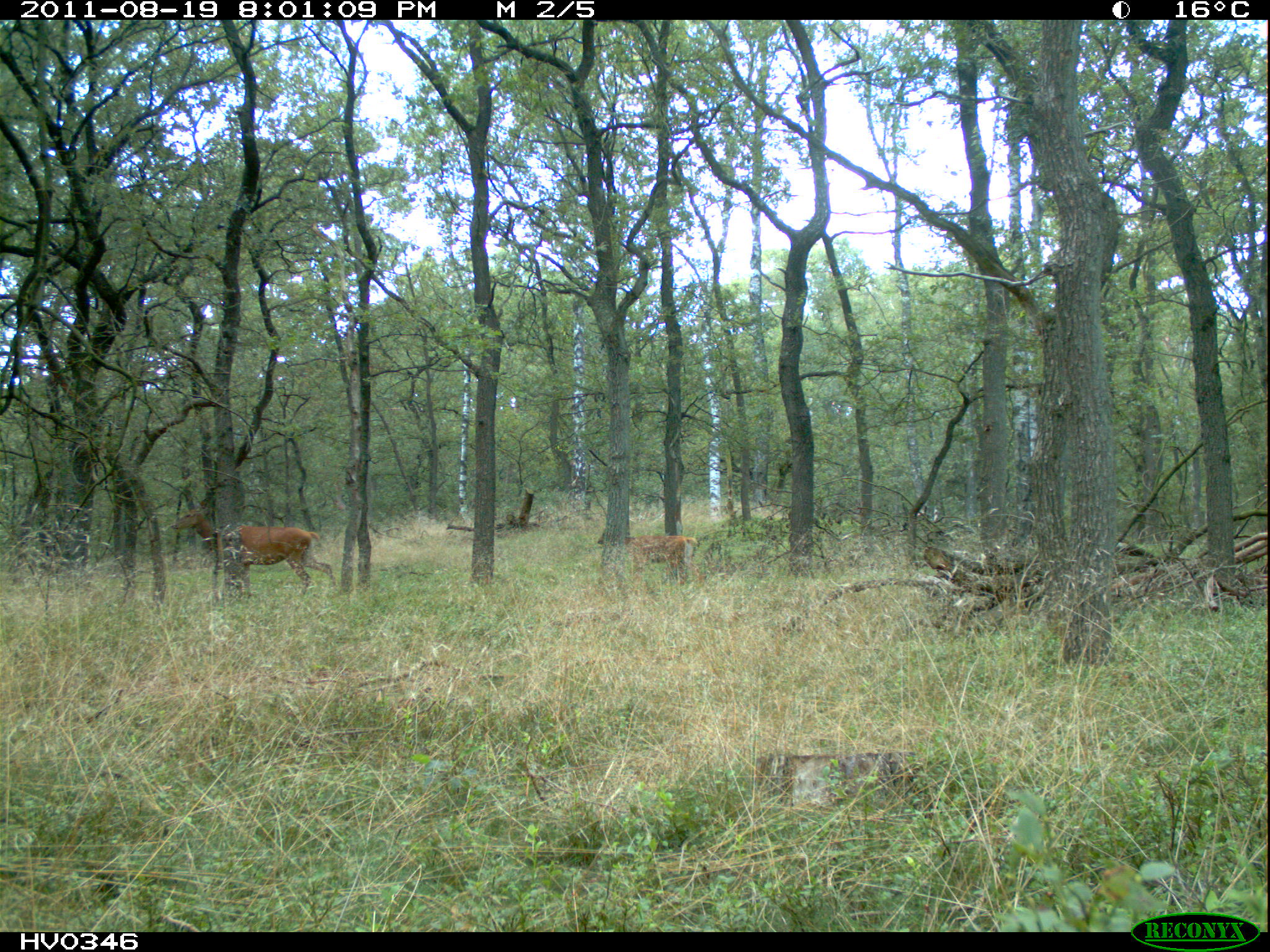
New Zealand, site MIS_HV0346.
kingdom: Animalia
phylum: Chordata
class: Mammalia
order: Artiodactyla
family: Cervidae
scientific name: Cervidae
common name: deer